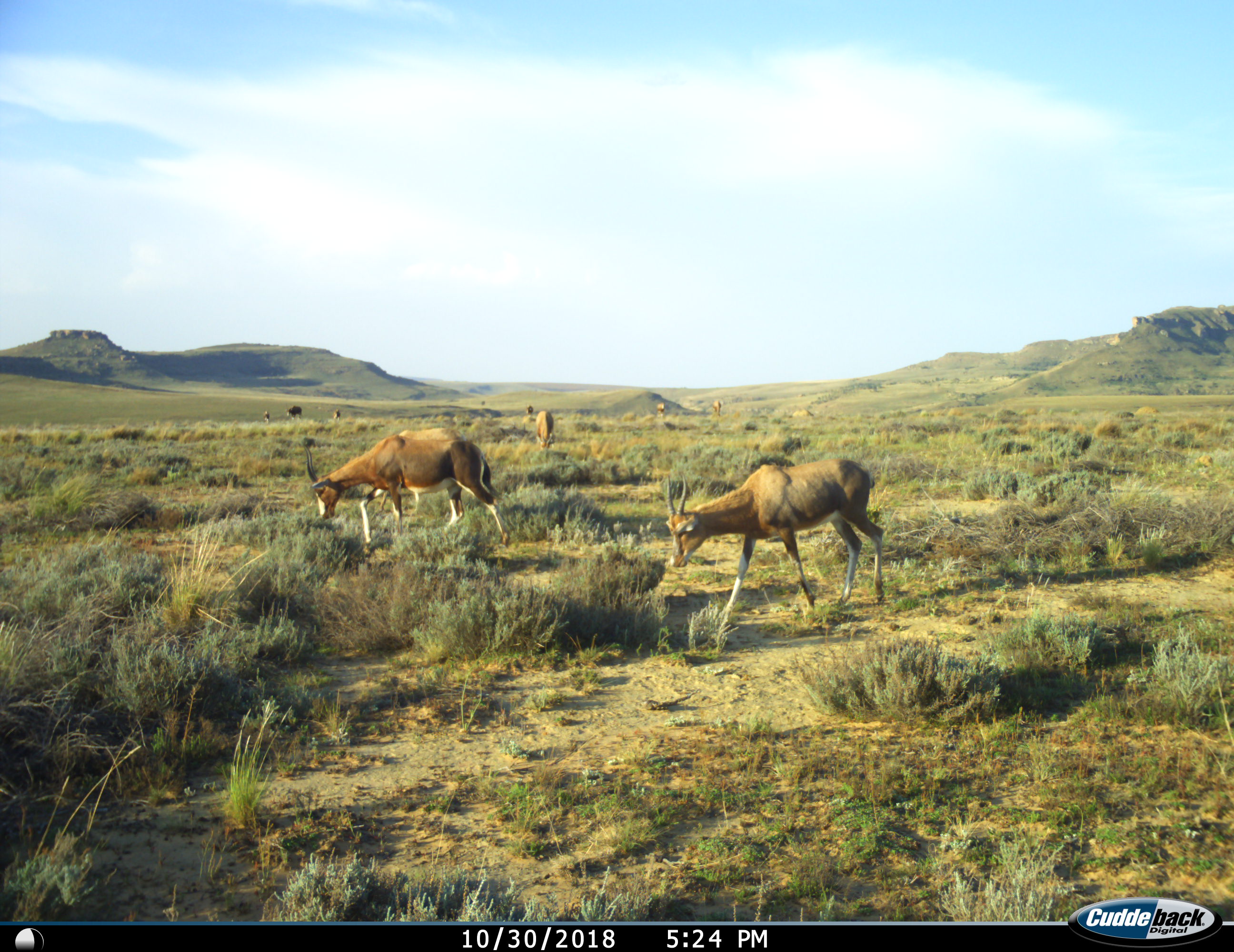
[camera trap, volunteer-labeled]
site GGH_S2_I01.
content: unidentified animal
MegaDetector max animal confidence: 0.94